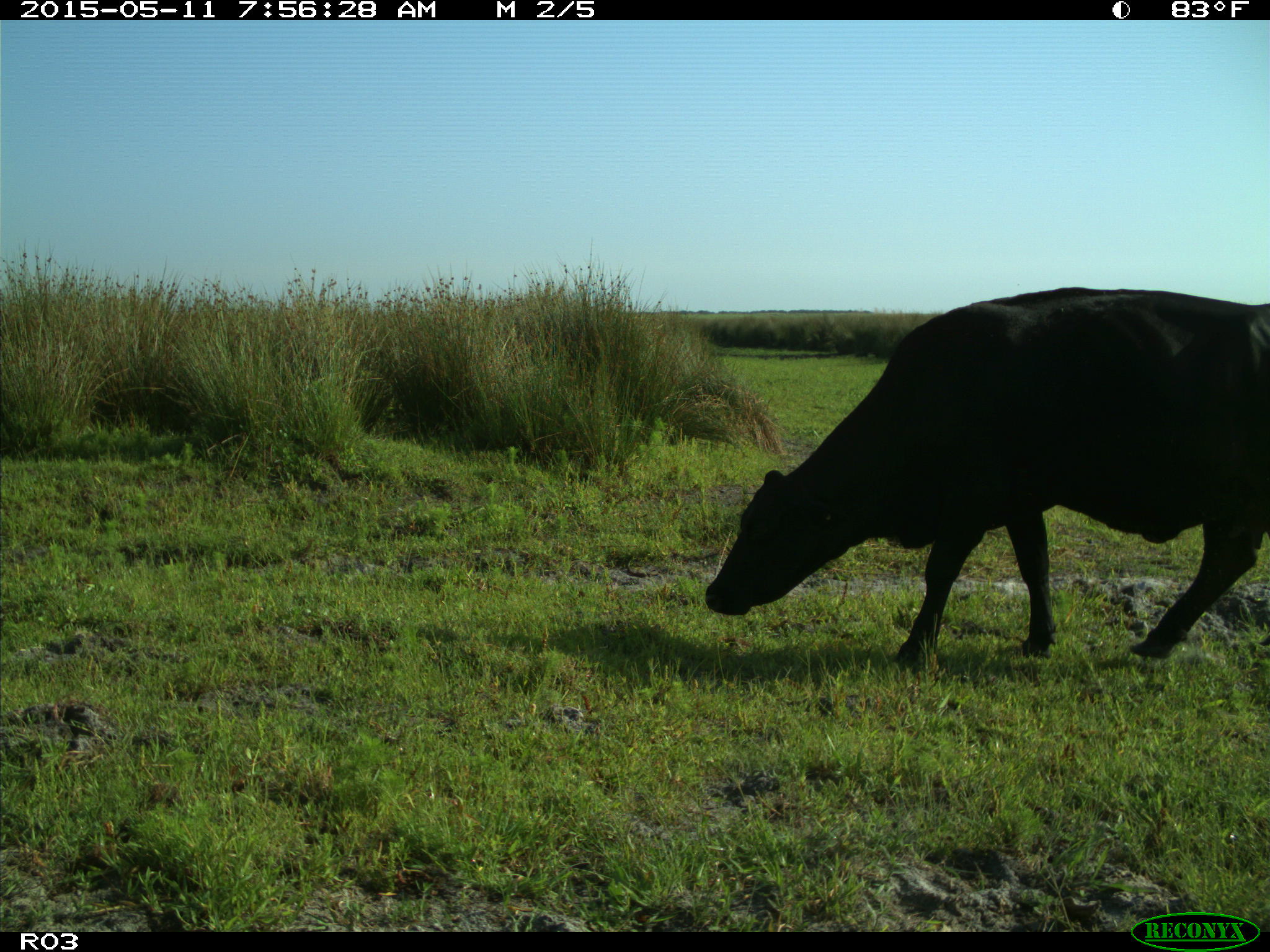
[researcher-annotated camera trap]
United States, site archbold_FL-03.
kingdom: Animalia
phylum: Chordata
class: Mammalia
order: Artiodactyla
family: Bovidae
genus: Bos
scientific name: Bos taurus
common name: domestic cow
Bos taurus (domestic cow).